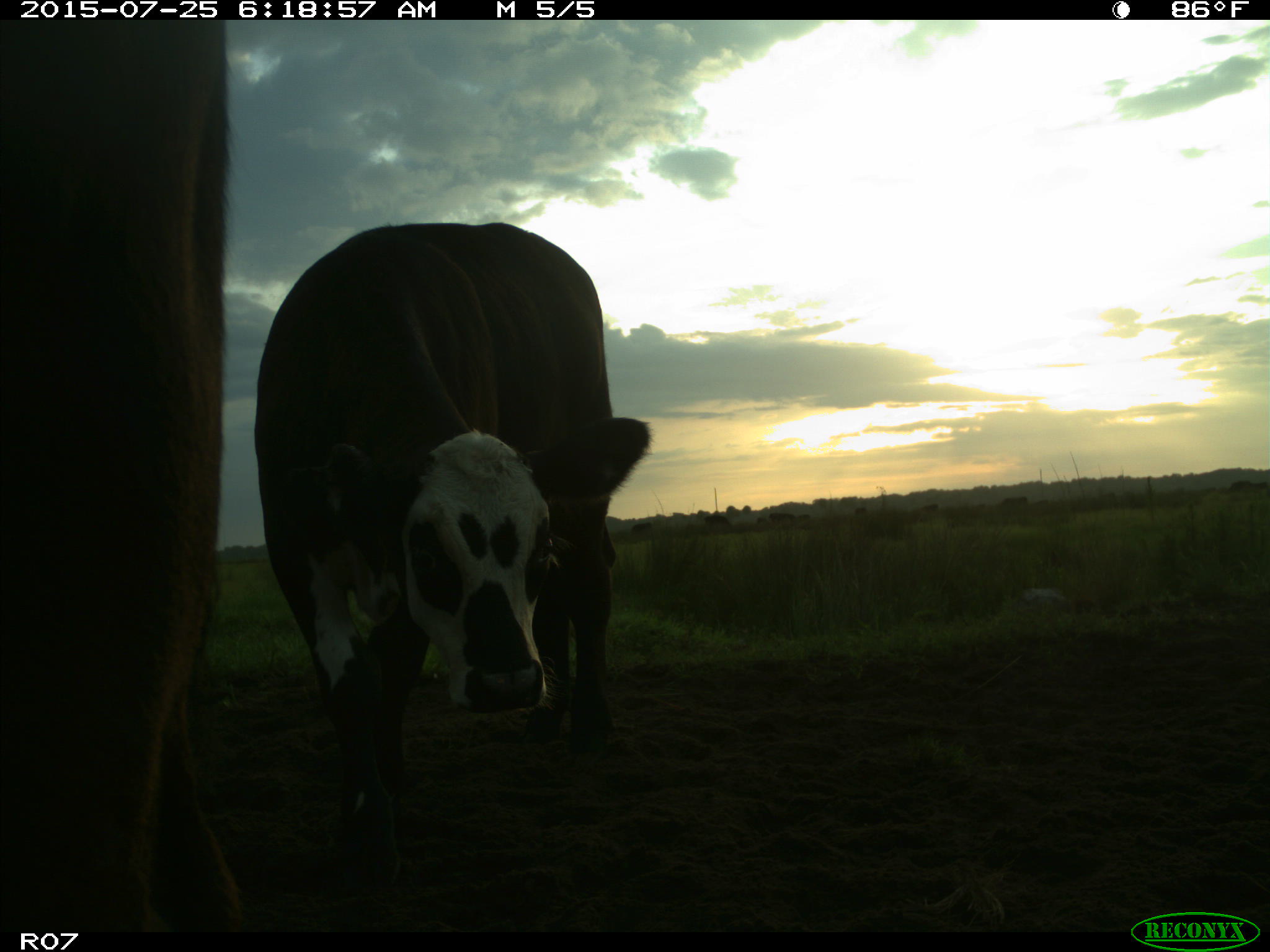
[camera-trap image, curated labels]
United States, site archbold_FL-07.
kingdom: Animalia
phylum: Chordata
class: Mammalia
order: Artiodactyla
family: Bovidae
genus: Bos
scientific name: Bos taurus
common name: domestic cow